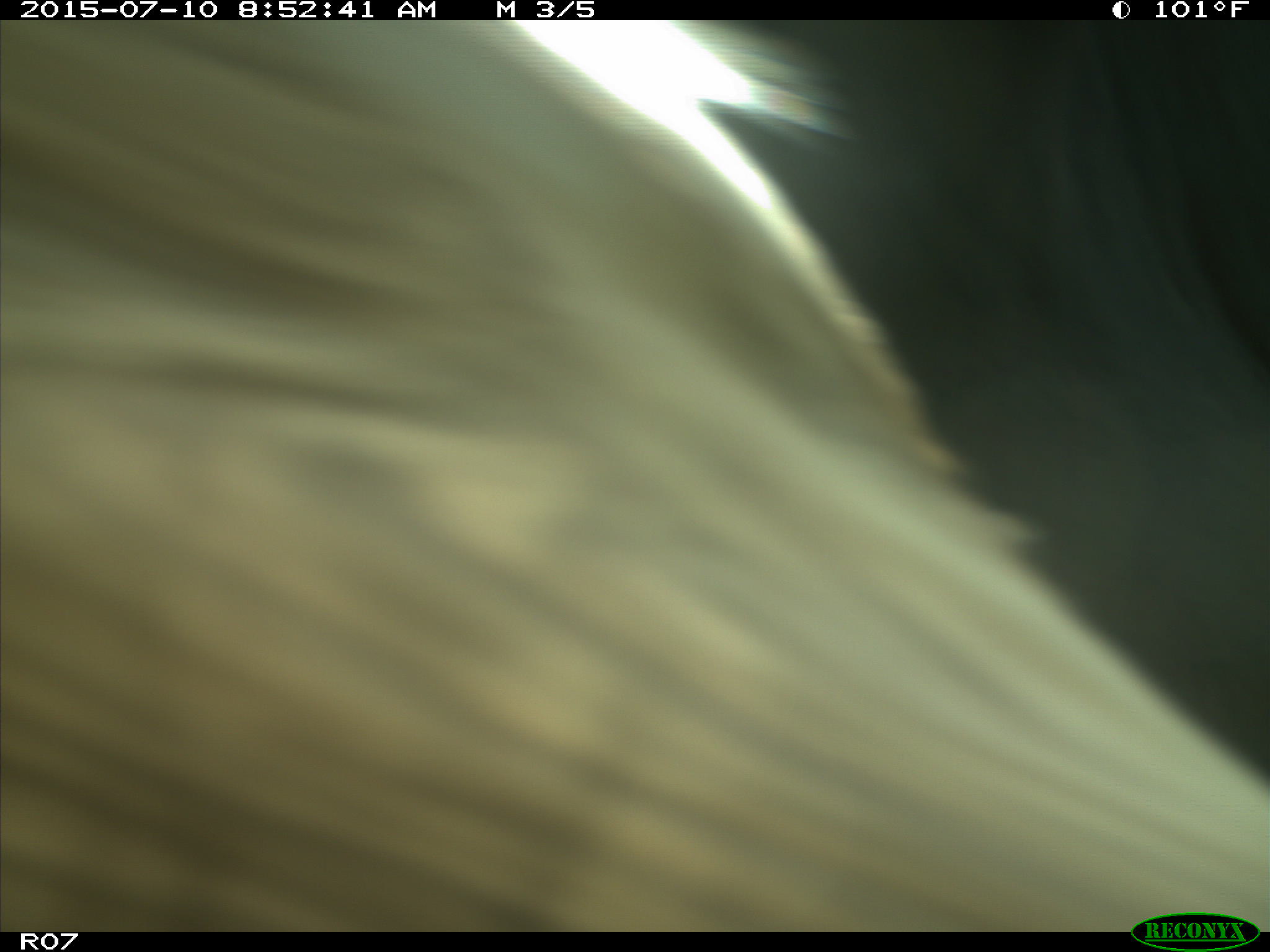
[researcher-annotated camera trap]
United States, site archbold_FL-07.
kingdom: Animalia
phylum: Chordata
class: Mammalia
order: Artiodactyla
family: Bovidae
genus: Bos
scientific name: Bos taurus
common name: domestic cow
Bos taurus (domestic cow).